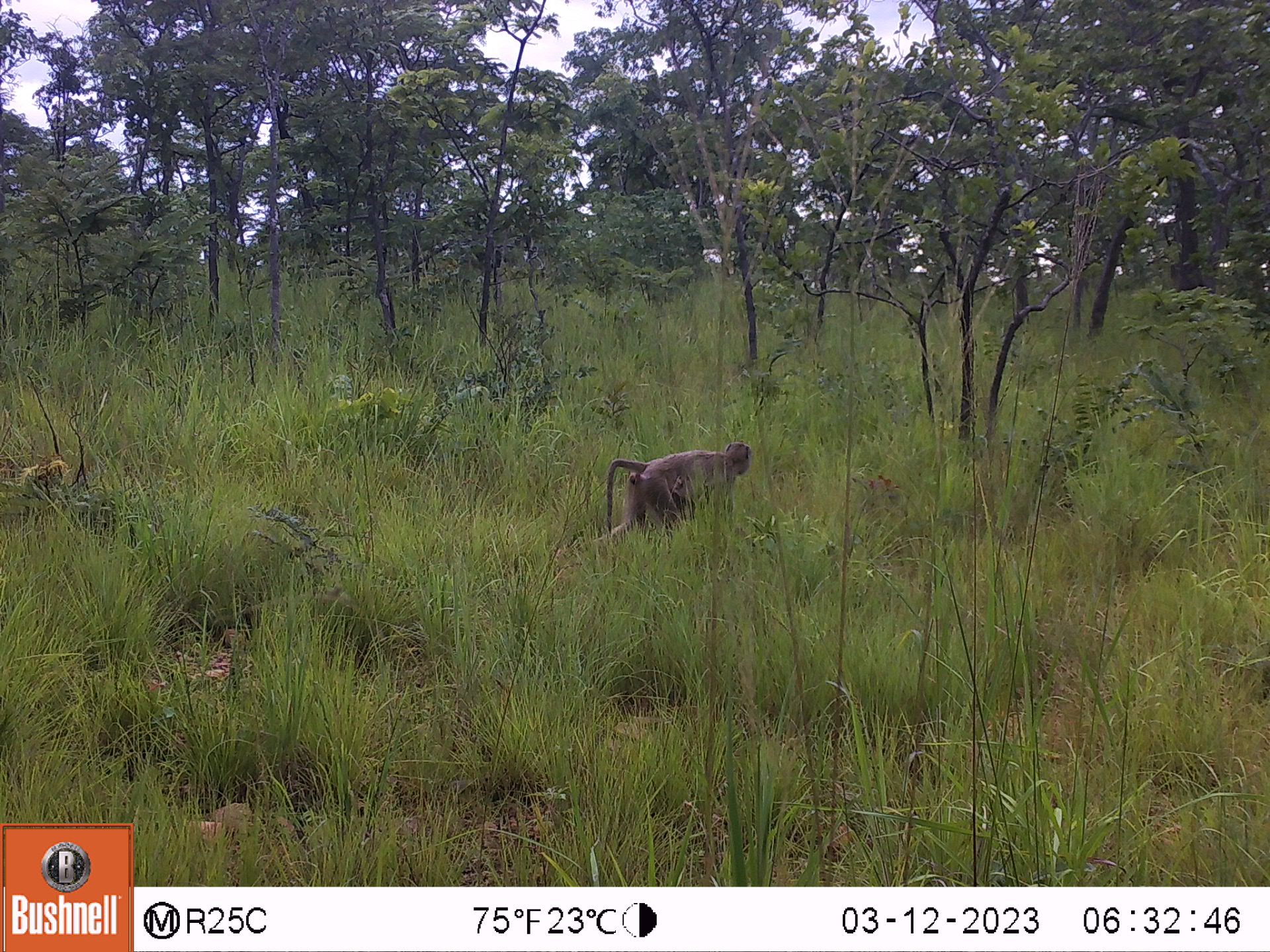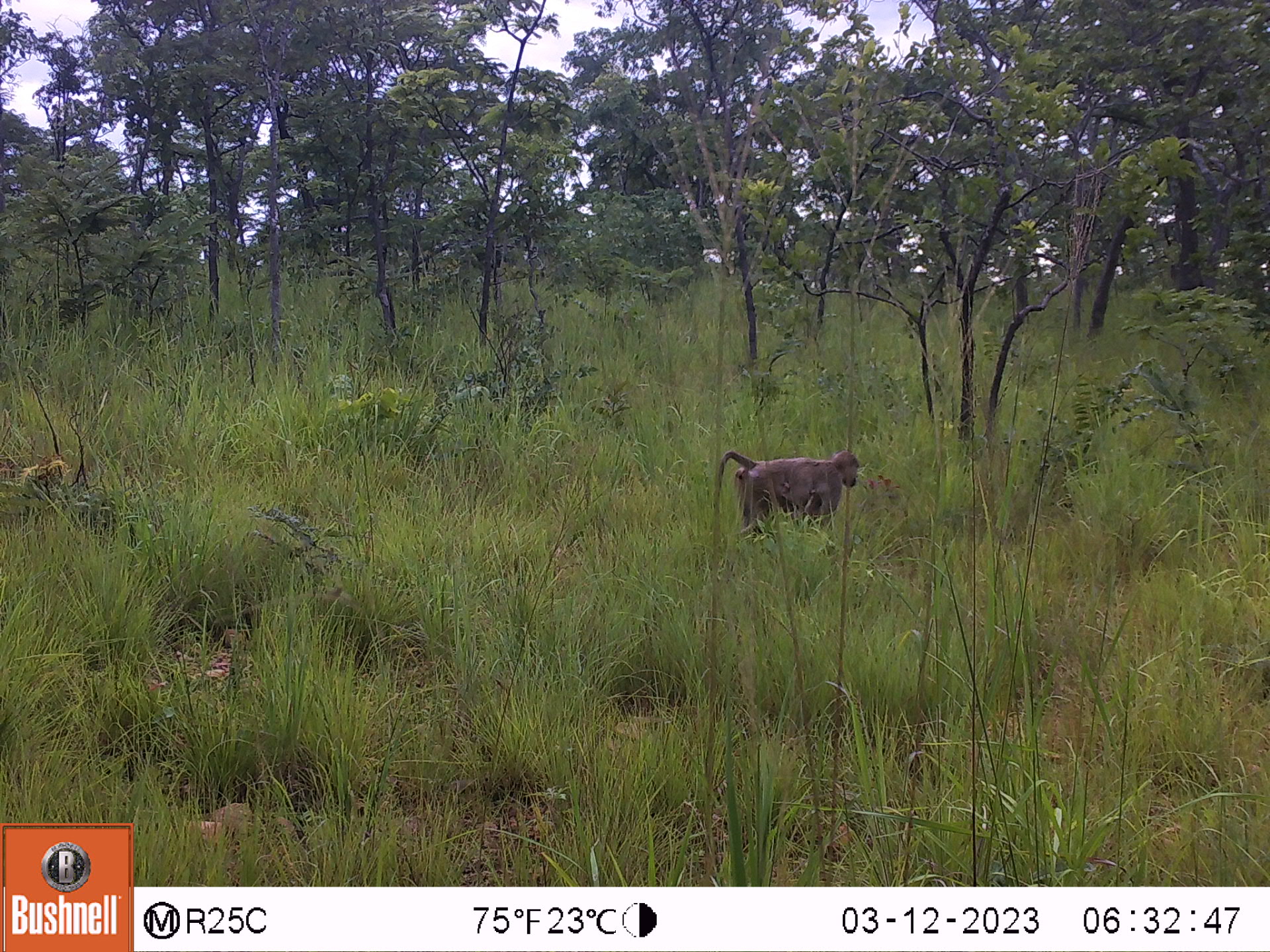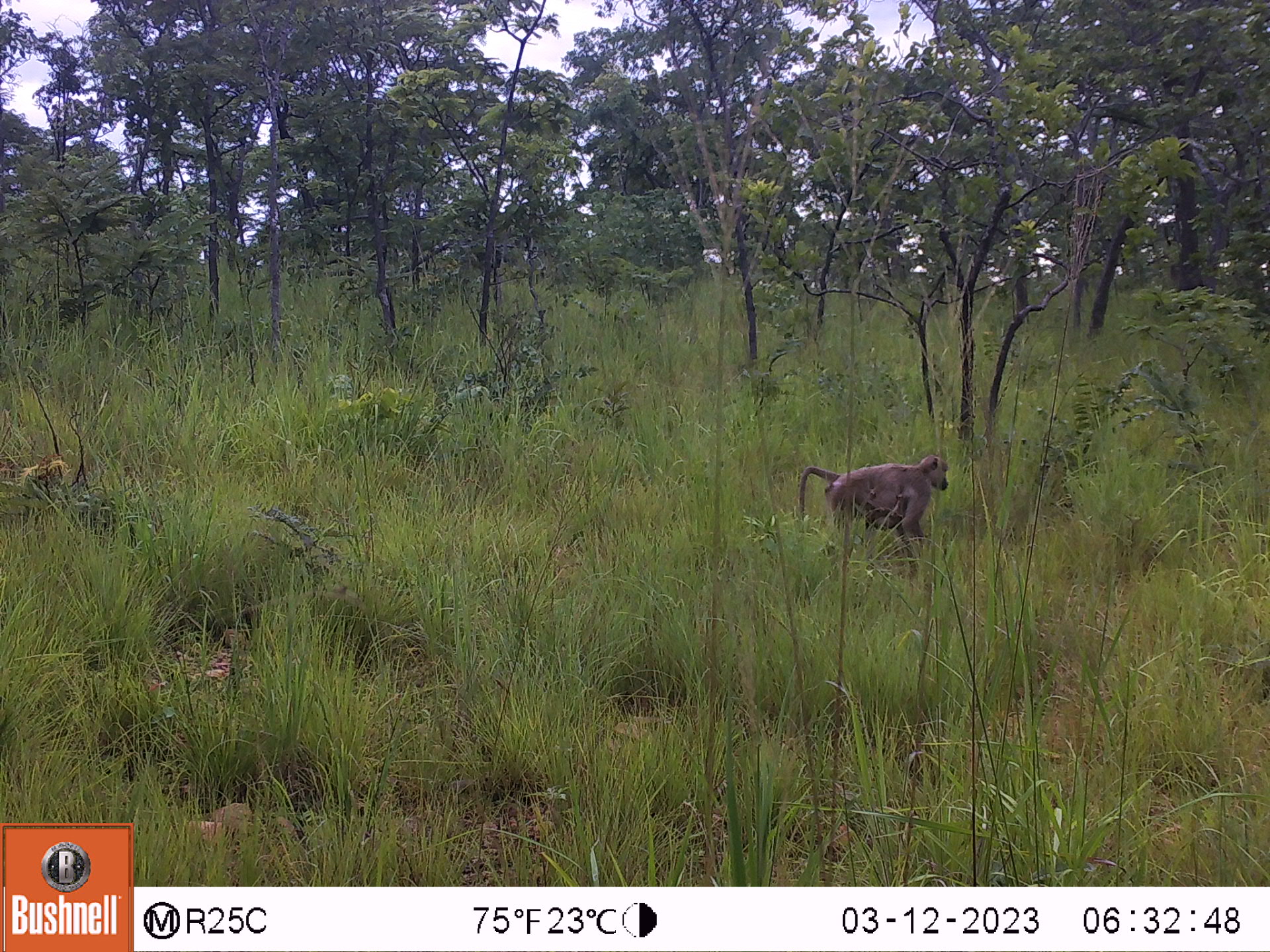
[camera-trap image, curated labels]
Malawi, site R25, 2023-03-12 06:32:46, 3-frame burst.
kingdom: Animalia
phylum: Chordata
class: Mammalia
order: Primates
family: Cercopithecidae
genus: Papio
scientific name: Papio cynocephalus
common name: yellow baboon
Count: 1.